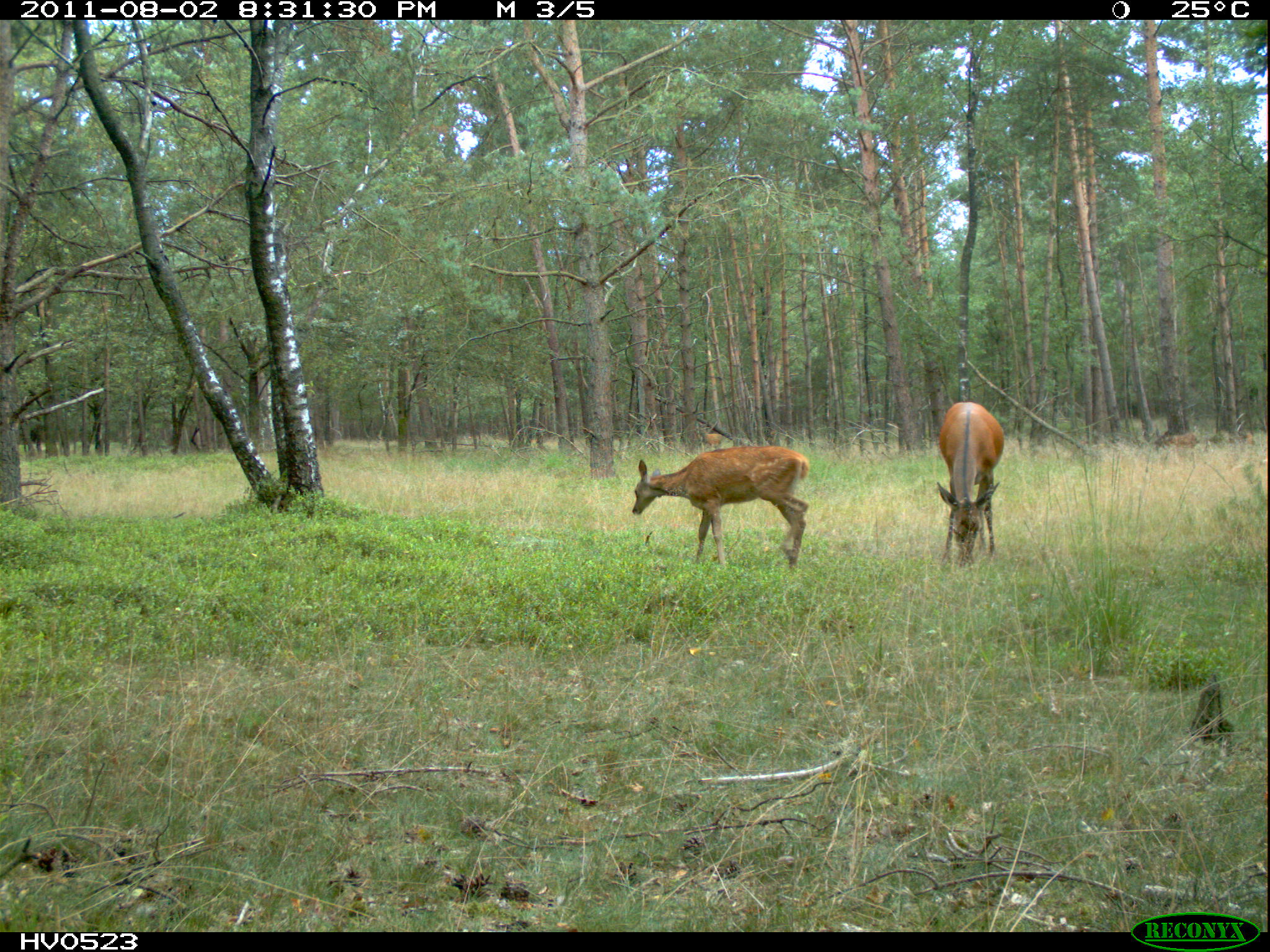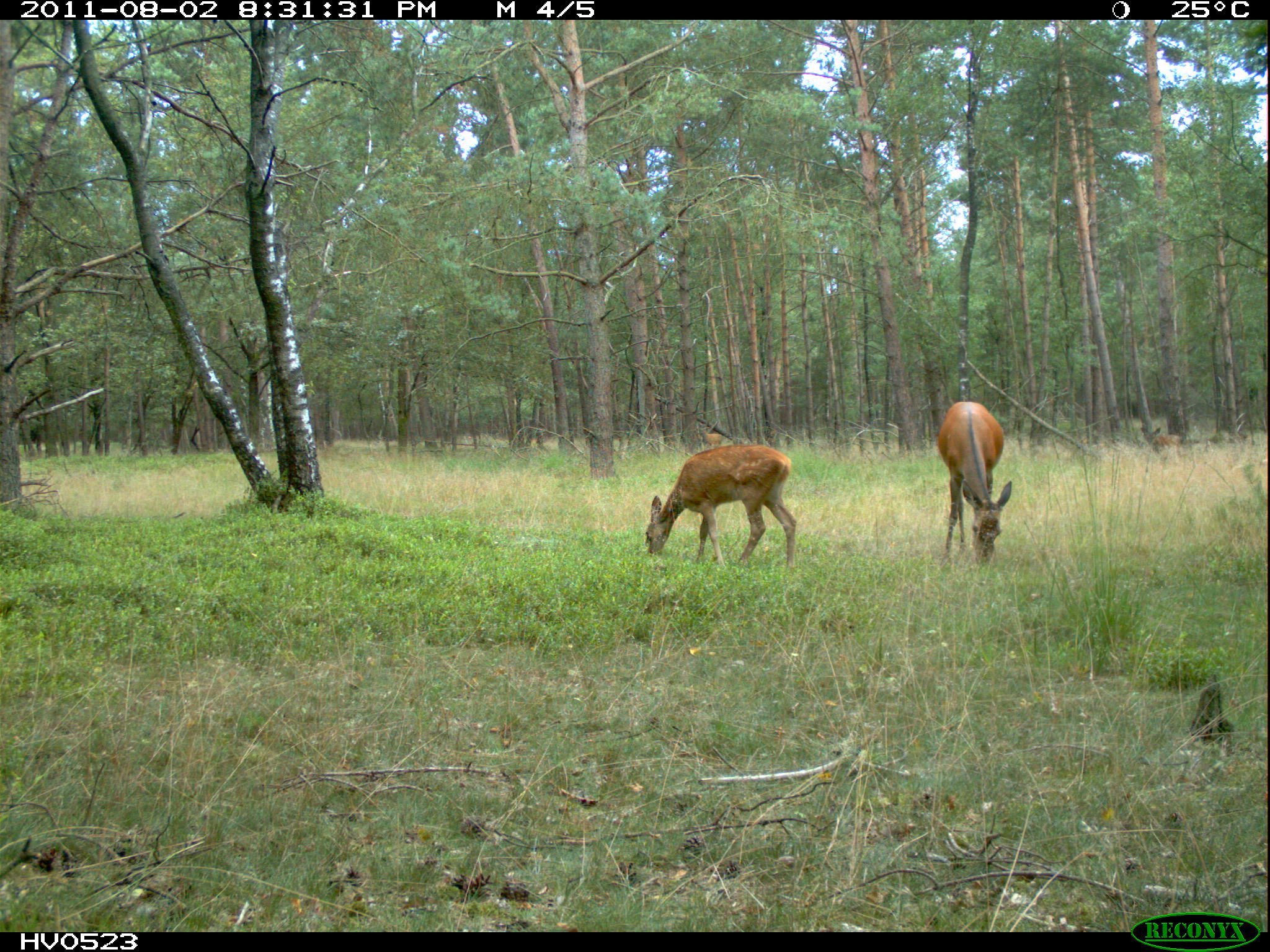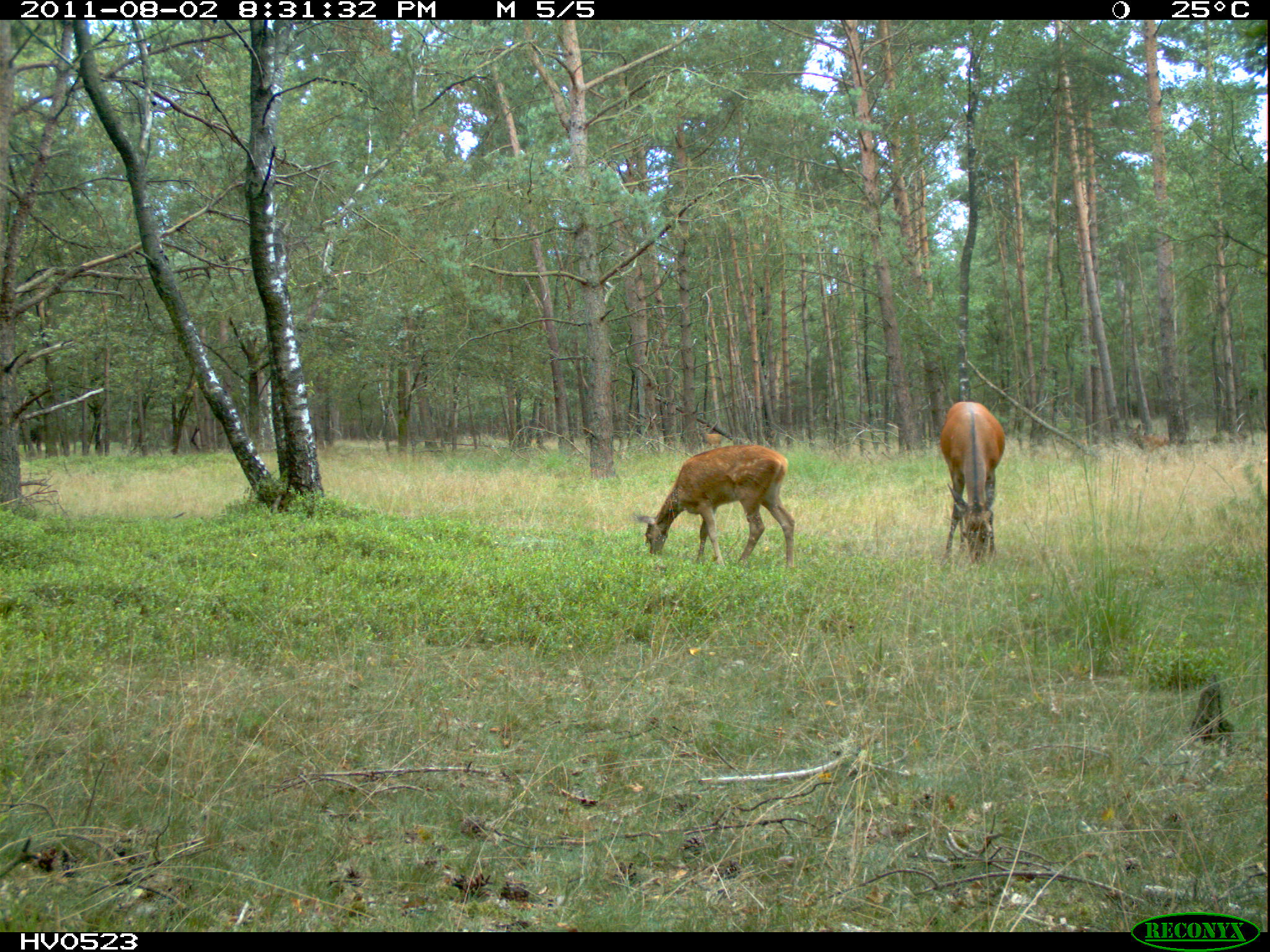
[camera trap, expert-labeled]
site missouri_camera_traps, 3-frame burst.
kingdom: Animalia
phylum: Chordata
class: Mammalia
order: Artiodactyla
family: Cervidae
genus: Cervus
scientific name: Cervus elaphus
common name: red deer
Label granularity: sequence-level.